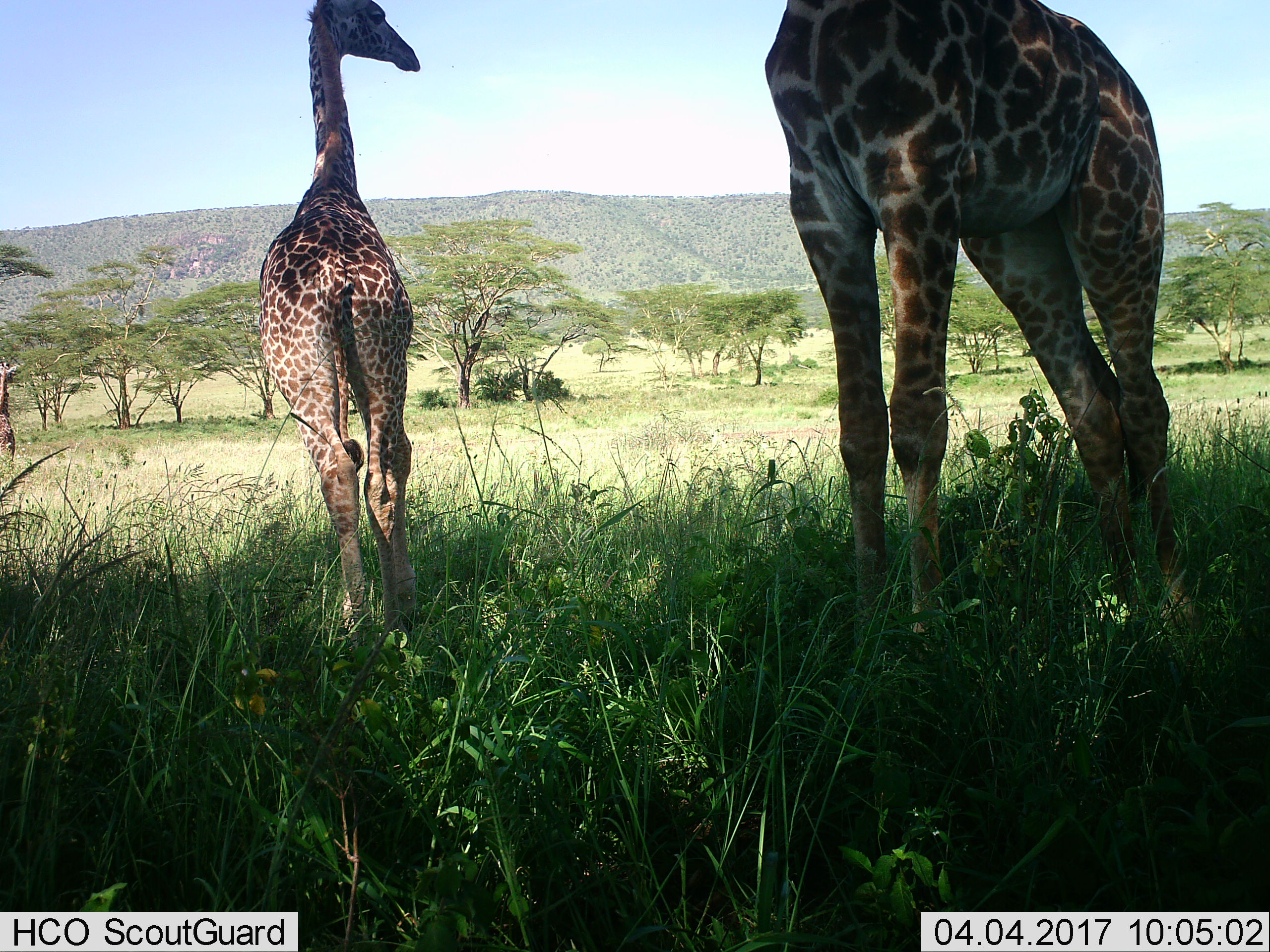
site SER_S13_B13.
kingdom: Animalia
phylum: Chordata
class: Mammalia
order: Artiodactyla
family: Giraffidae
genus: Giraffa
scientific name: Giraffa camelopardalis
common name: giraffe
Giraffe (Giraffa camelopardalis), count 2. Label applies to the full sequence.